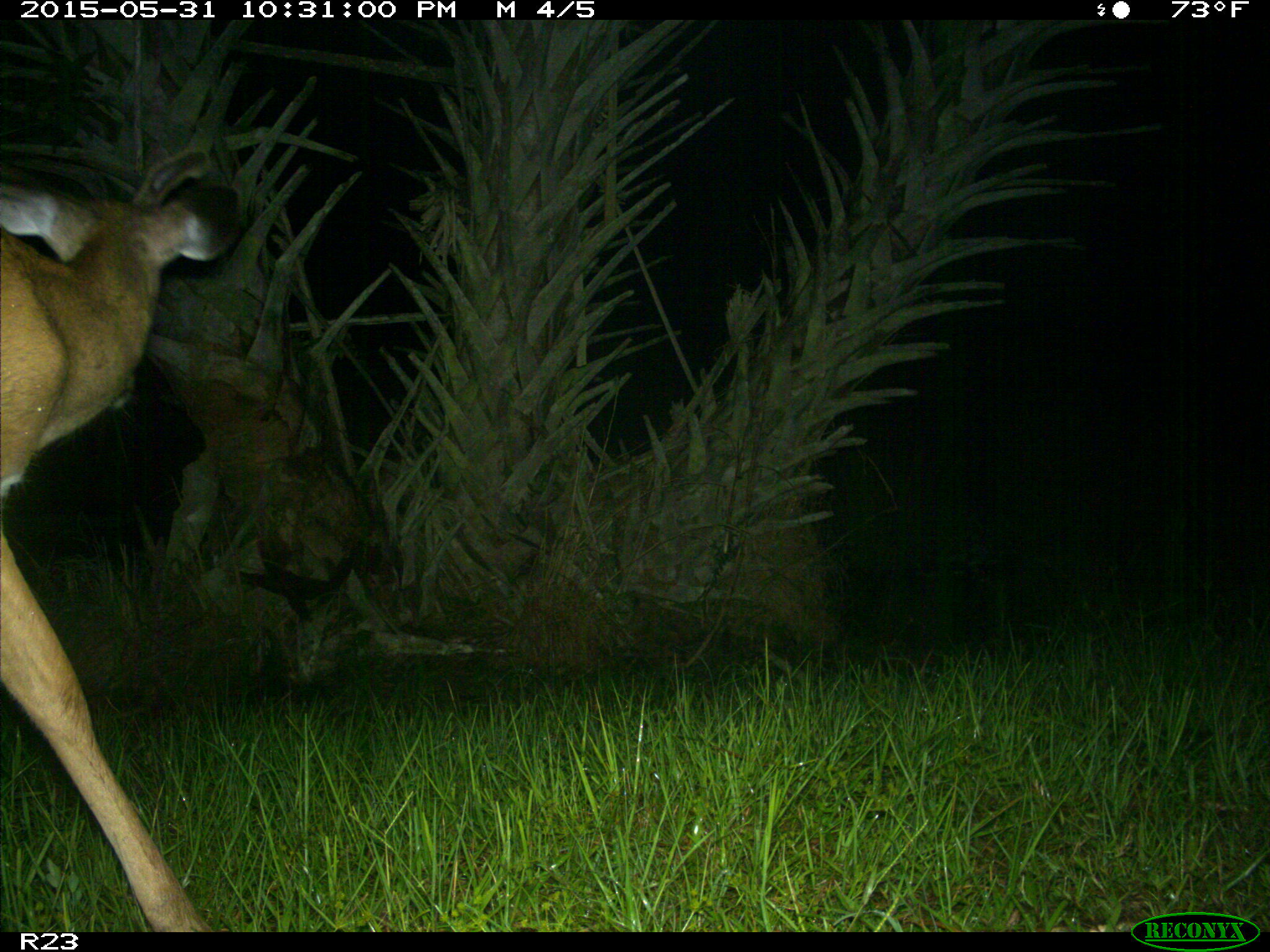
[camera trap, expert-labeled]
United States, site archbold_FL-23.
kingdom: Animalia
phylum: Chordata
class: Mammalia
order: Artiodactyla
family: Suidae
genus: Sus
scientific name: Sus scrofa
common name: wild boar